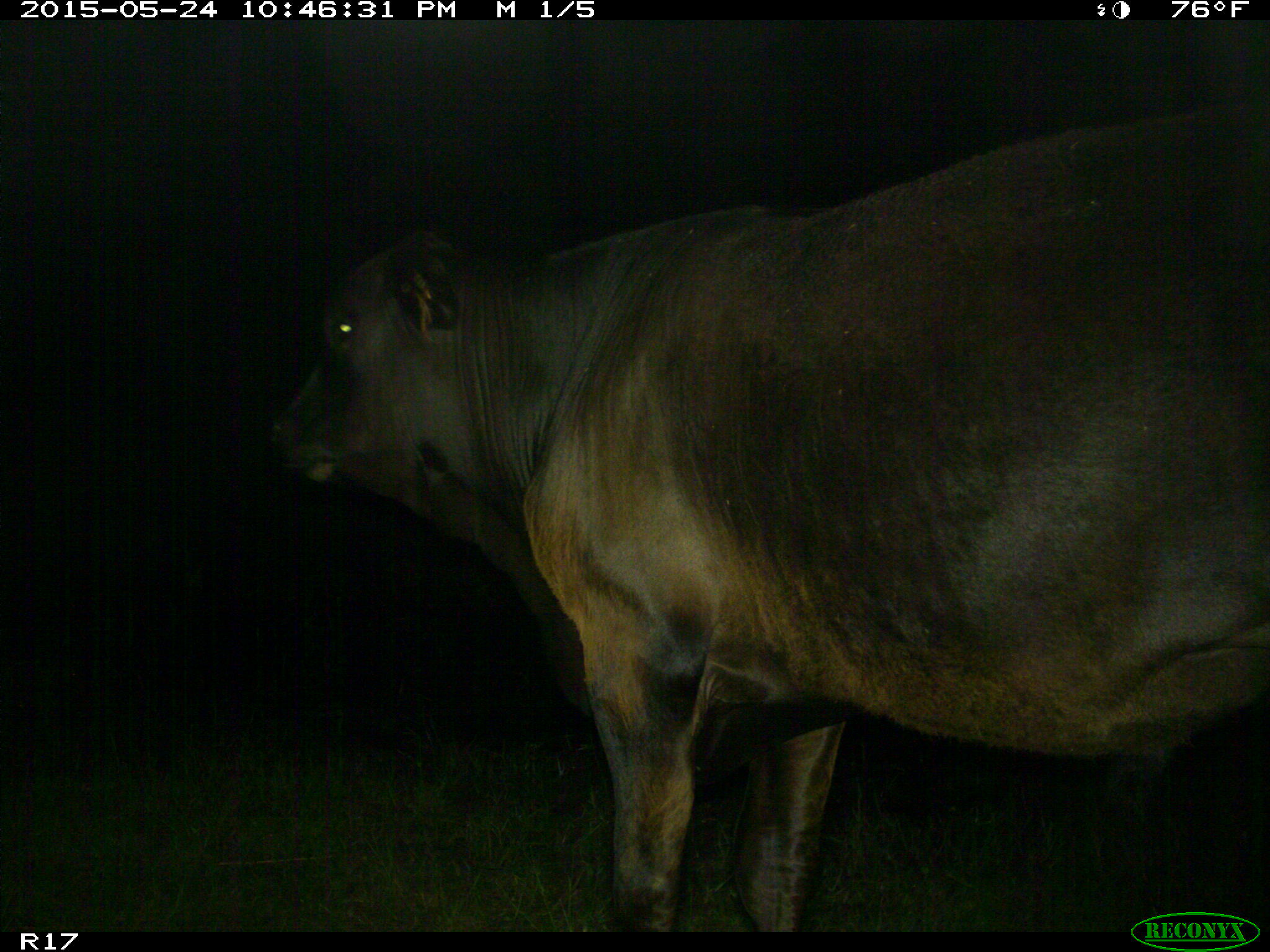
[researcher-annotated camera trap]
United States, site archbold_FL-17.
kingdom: Animalia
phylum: Chordata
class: Mammalia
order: Artiodactyla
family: Bovidae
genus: Bos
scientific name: Bos taurus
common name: domestic cow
Bos taurus (domestic cow).